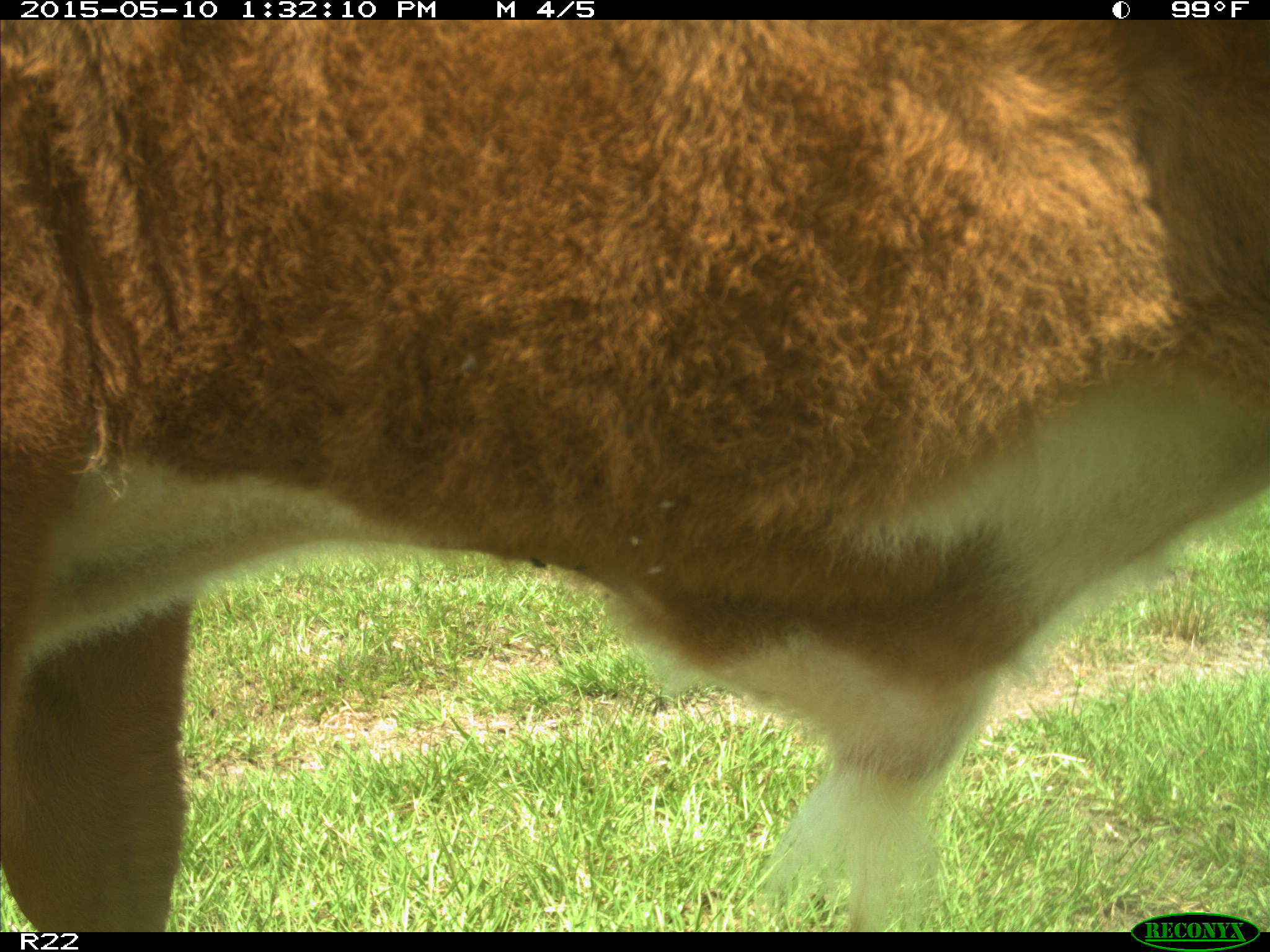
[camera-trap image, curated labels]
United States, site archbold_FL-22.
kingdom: Animalia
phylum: Chordata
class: Mammalia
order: Artiodactyla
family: Bovidae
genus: Bos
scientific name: Bos taurus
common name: domestic cow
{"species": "Bos taurus (domestic cow)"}